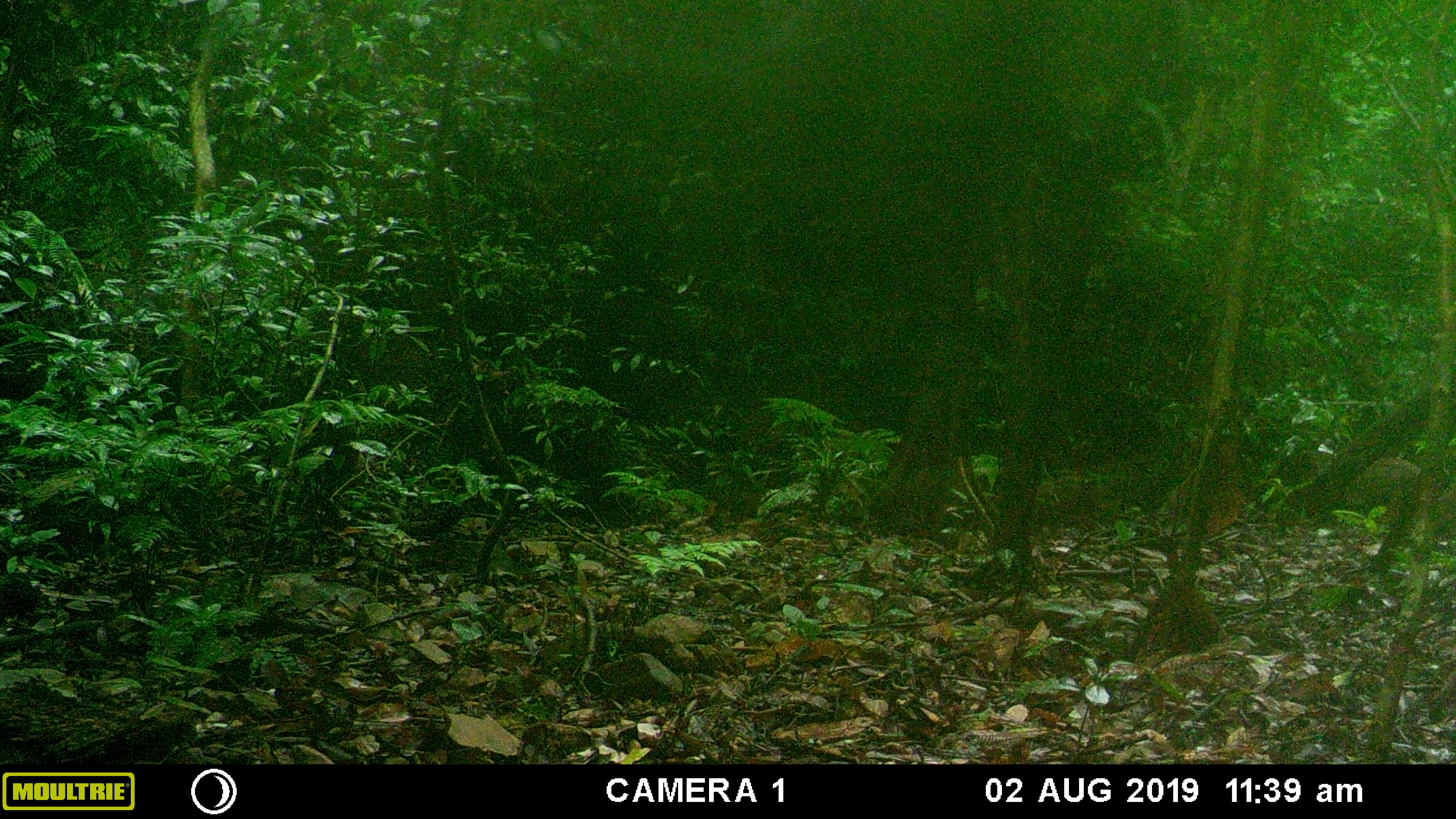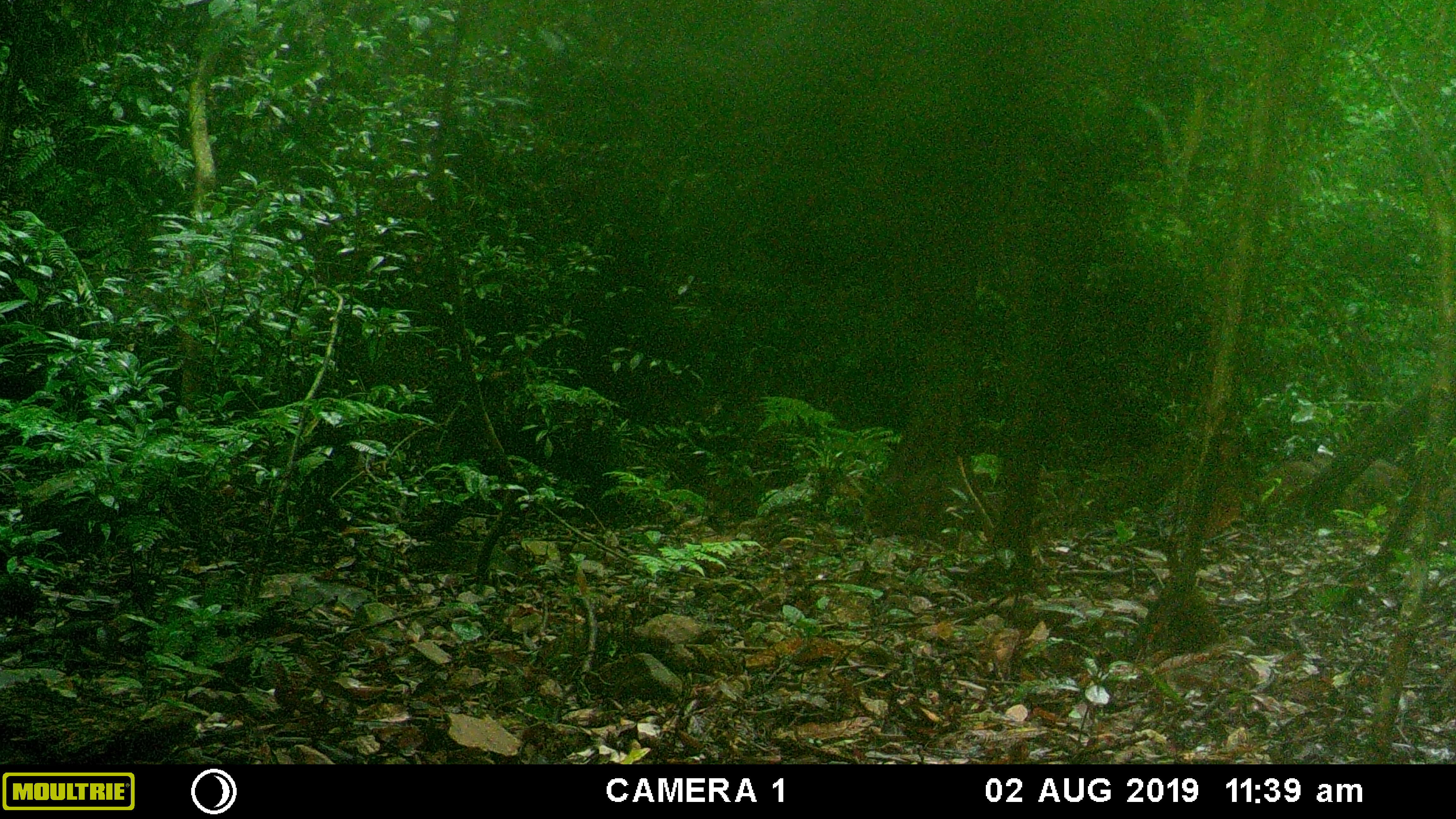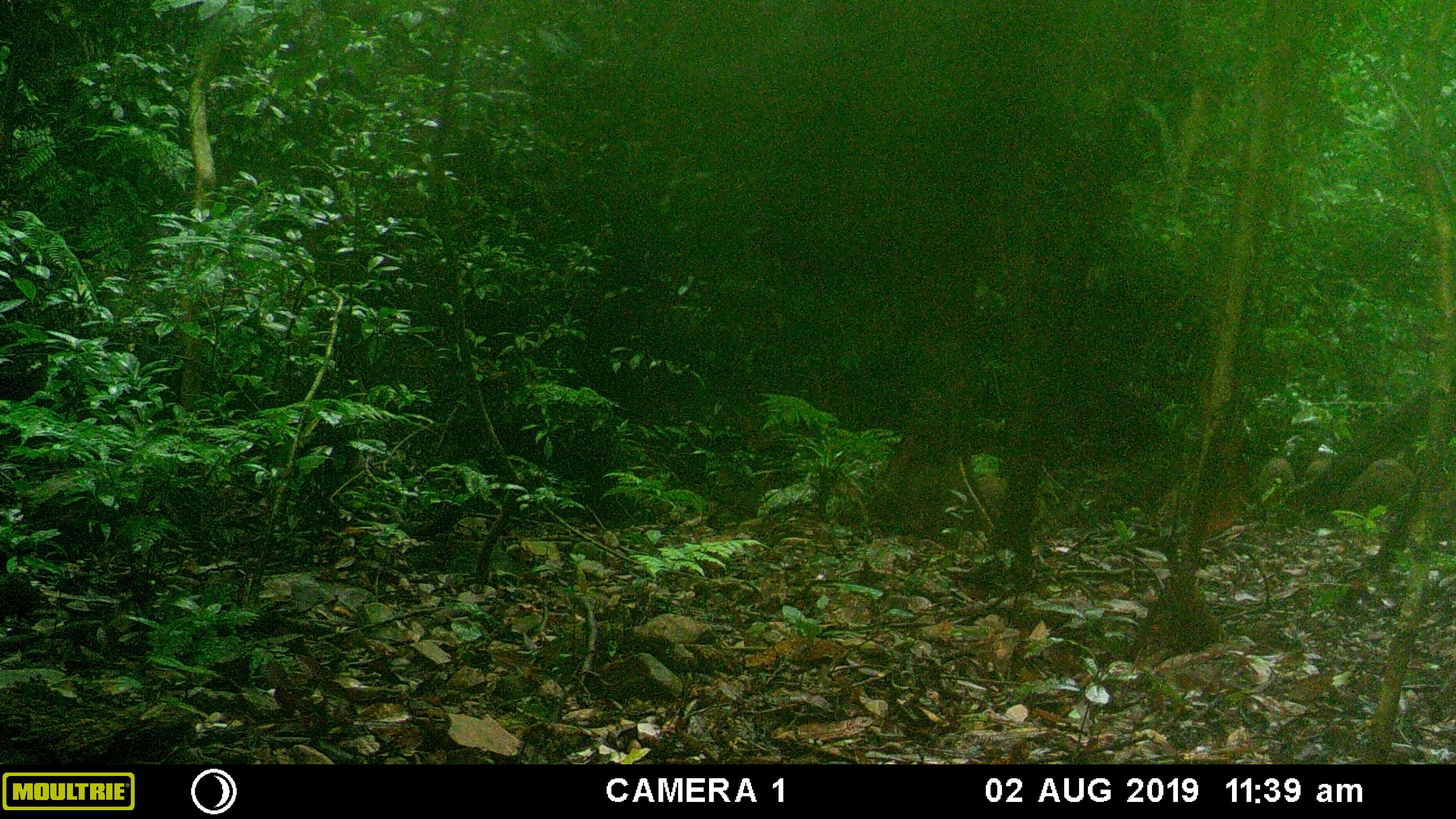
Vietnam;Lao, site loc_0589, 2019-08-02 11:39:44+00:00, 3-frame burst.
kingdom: Animalia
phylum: Chordata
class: Mammalia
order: Artiodactyla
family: Suidae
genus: Sus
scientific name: Sus scrofa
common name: eurasian wild pig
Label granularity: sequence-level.